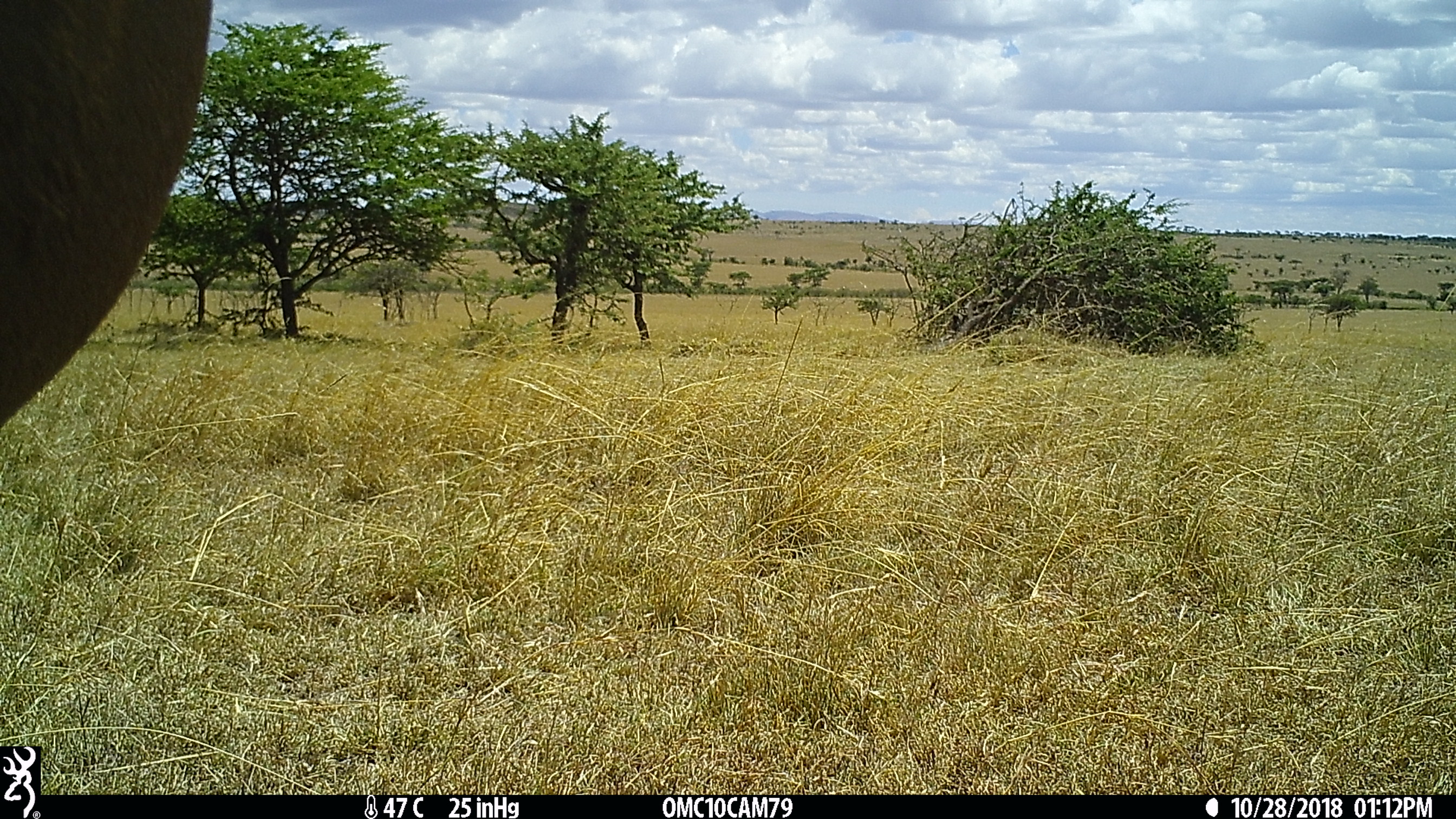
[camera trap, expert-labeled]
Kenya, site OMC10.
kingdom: Animalia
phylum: Chordata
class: Mammalia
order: Artiodactyla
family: Bovidae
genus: Damaliscus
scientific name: Damaliscus lunatus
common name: topi